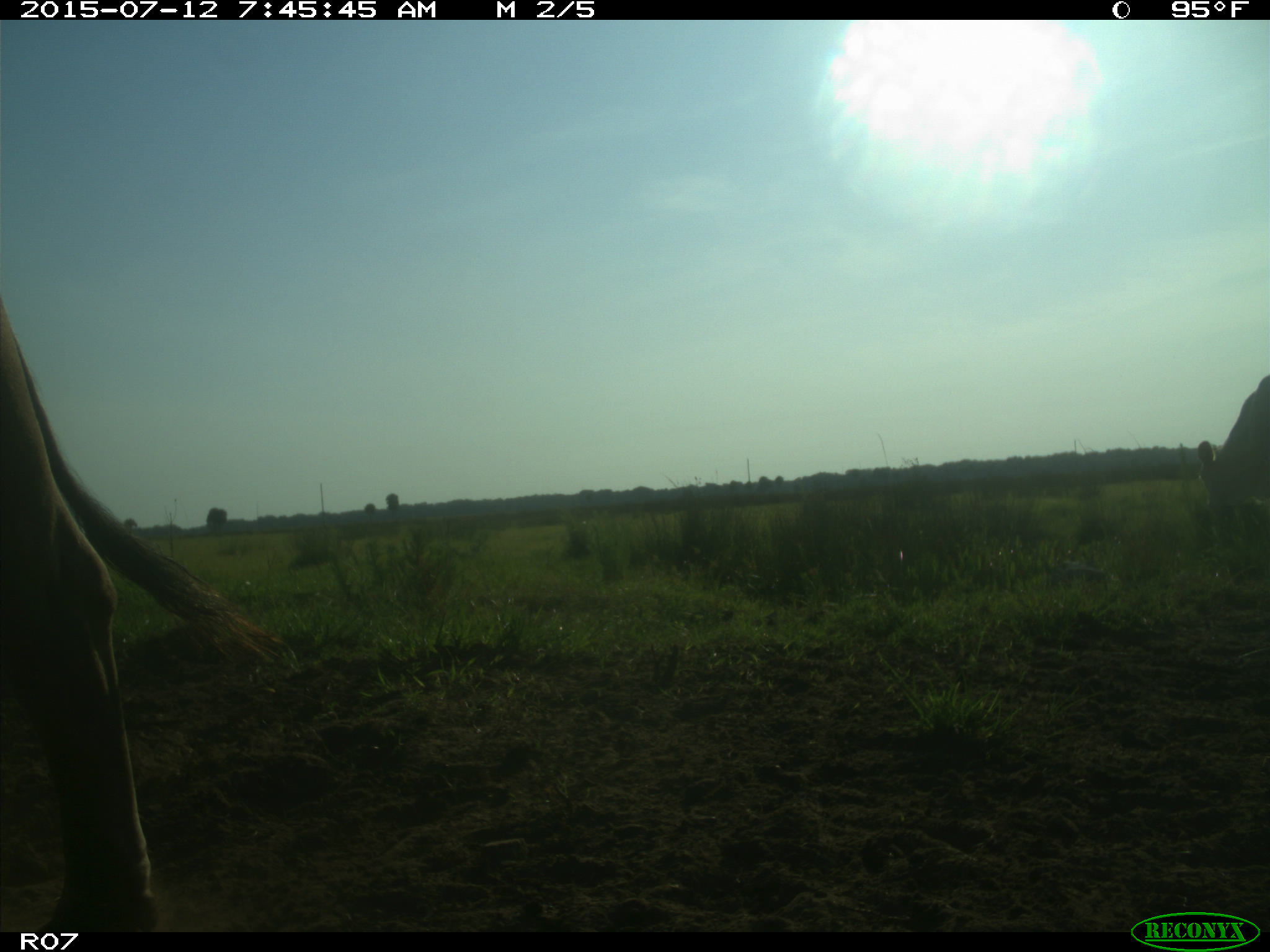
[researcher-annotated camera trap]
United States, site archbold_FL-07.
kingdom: Animalia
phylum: Chordata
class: Mammalia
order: Artiodactyla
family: Bovidae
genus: Bos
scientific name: Bos taurus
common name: domestic cow